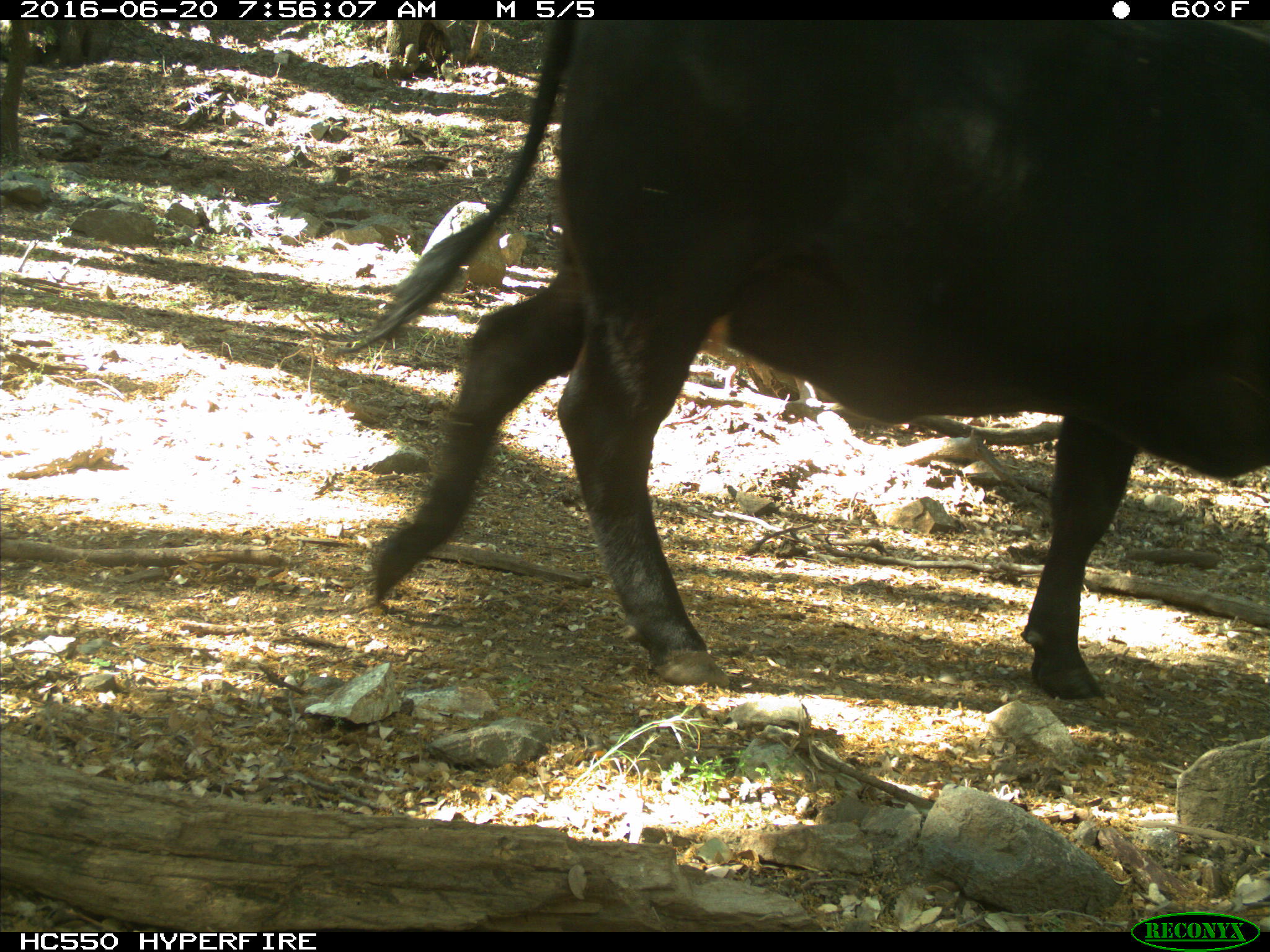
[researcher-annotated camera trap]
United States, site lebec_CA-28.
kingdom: Animalia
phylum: Chordata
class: Mammalia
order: Artiodactyla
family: Bovidae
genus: Bos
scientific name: Bos taurus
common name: domestic cow